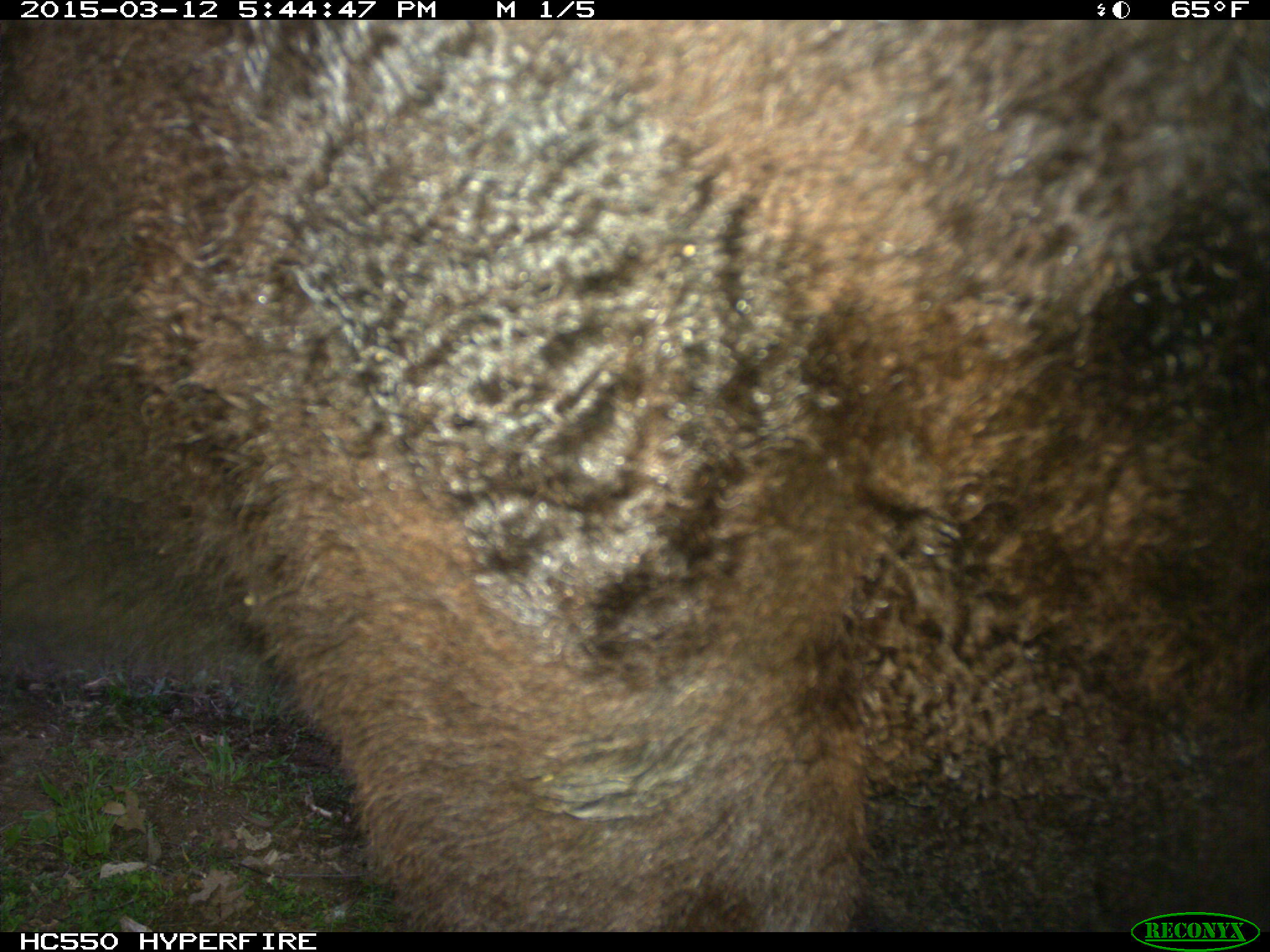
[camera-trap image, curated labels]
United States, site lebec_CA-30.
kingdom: Animalia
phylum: Chordata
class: Mammalia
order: Artiodactyla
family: Bovidae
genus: Bos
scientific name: Bos taurus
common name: domestic cow